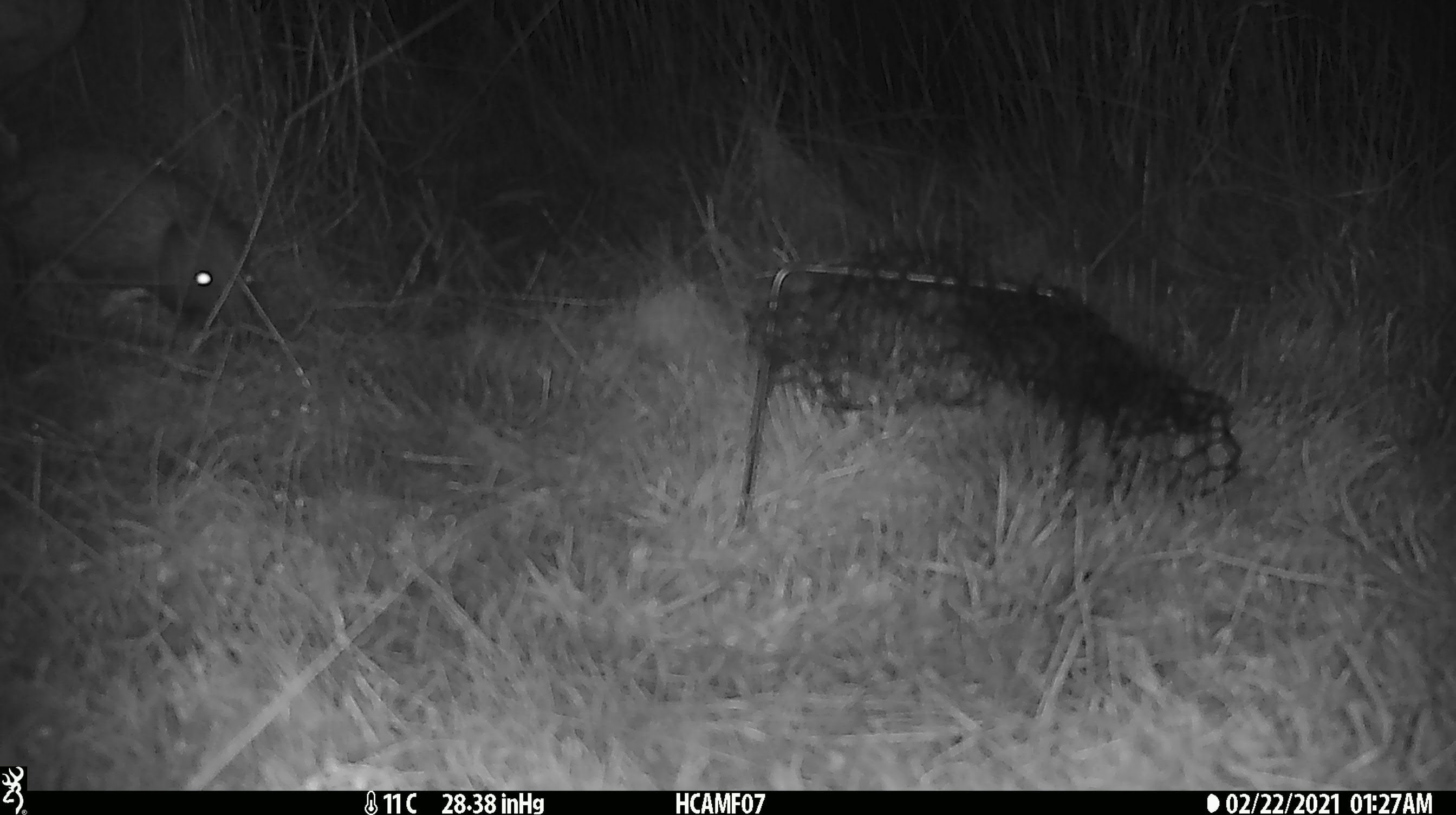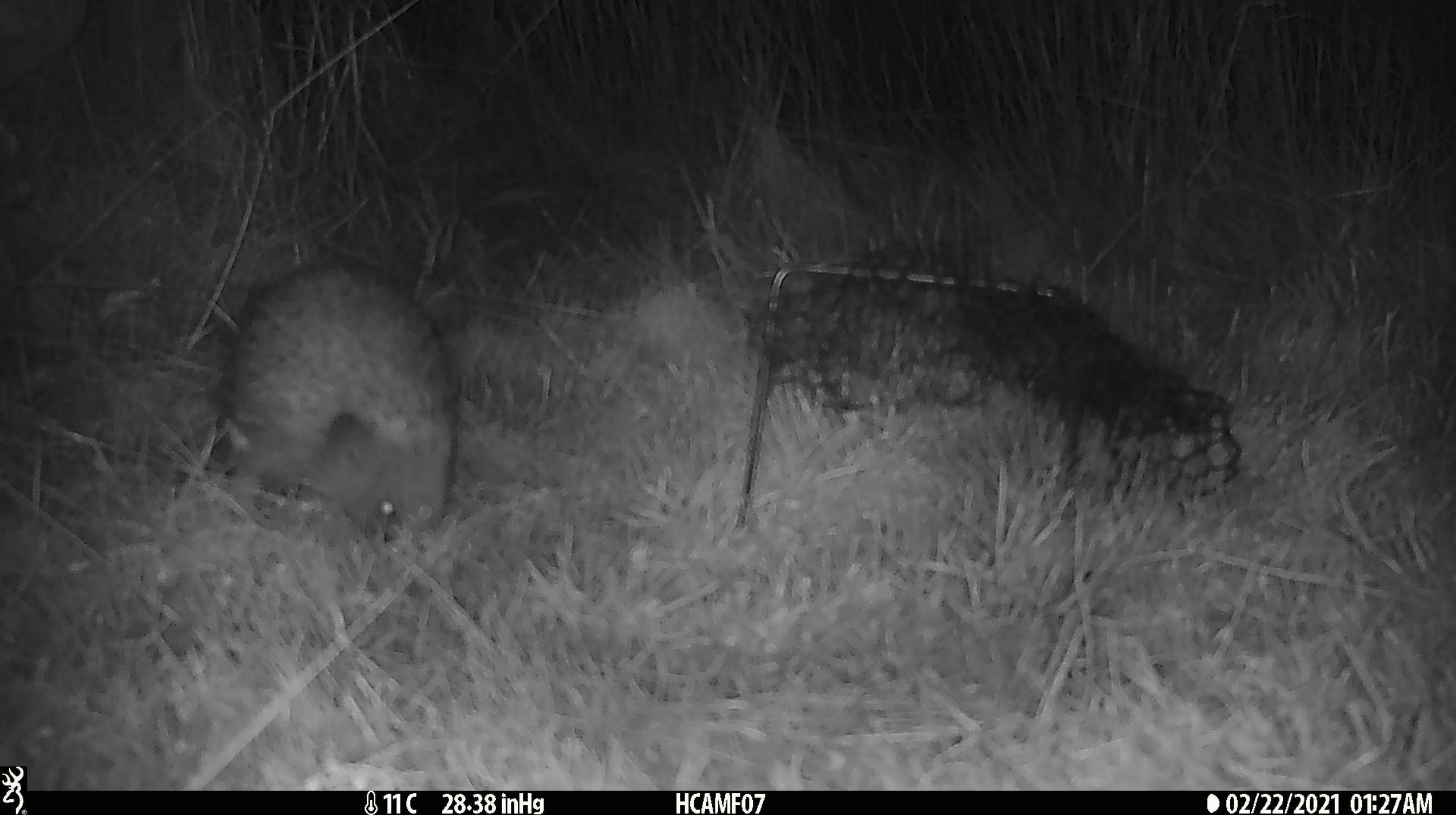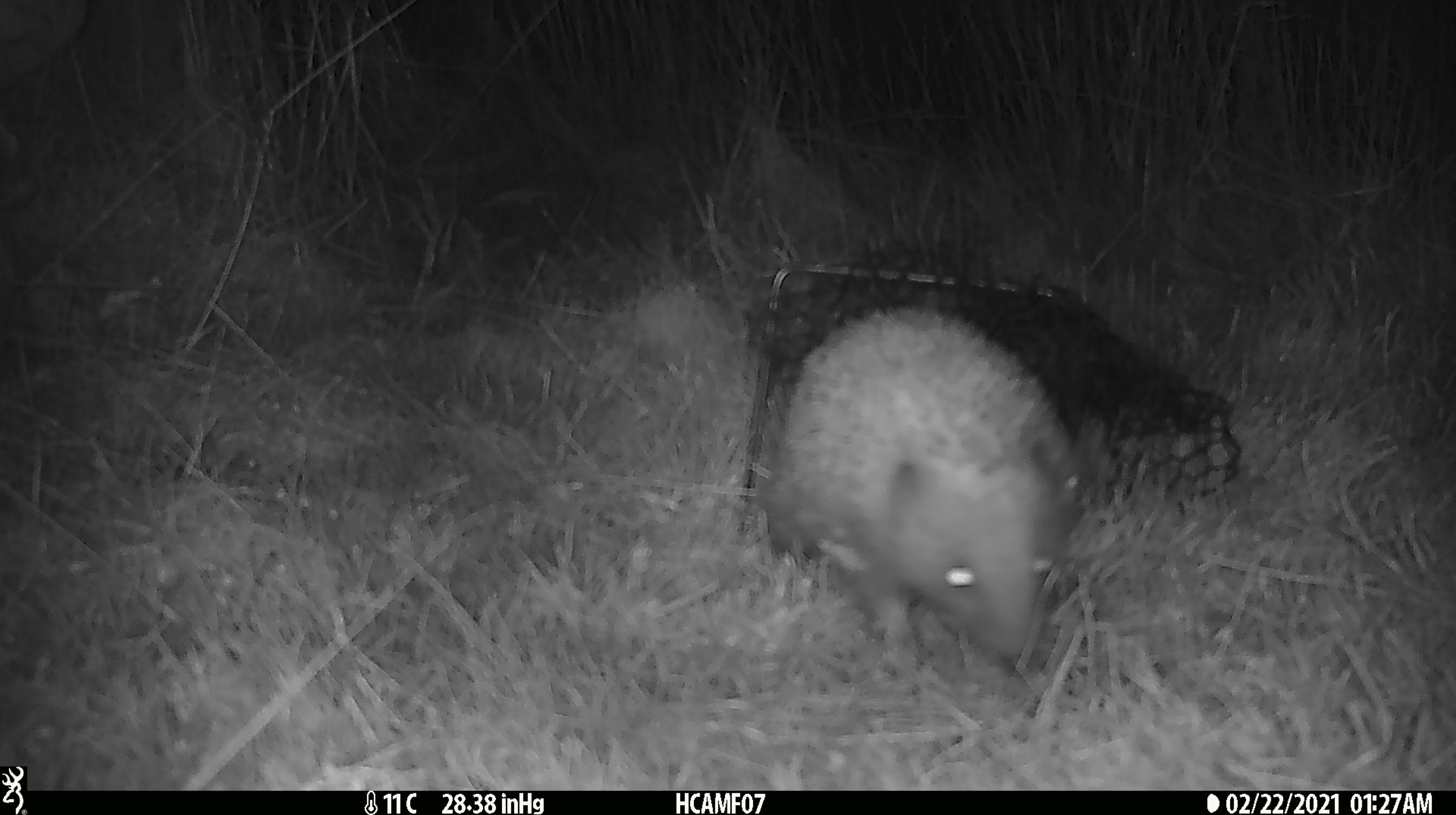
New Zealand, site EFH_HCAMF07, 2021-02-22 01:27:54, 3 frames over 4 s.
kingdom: Animalia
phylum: Chordata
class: Mammalia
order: Eulipotyphla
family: Erinaceidae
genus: Erinaceus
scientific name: Erinaceus europaeus europaeus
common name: european hedgehog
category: hedgehog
Hedgehog (european hedgehog) (Erinaceus europaeus europaeus).